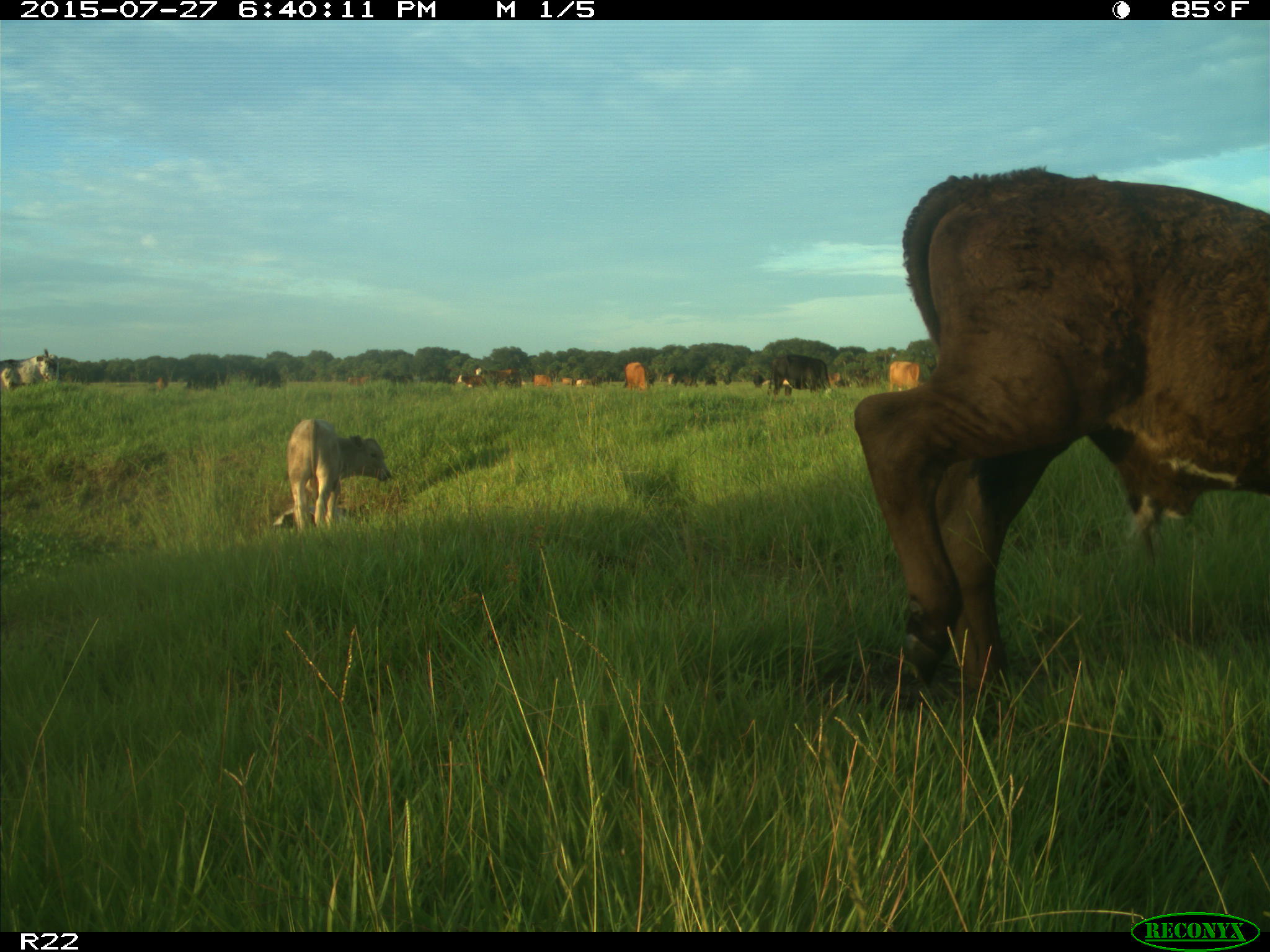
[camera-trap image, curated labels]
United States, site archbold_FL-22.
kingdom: Animalia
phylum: Chordata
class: Mammalia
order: Artiodactyla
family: Bovidae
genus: Bos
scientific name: Bos taurus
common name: domestic cow